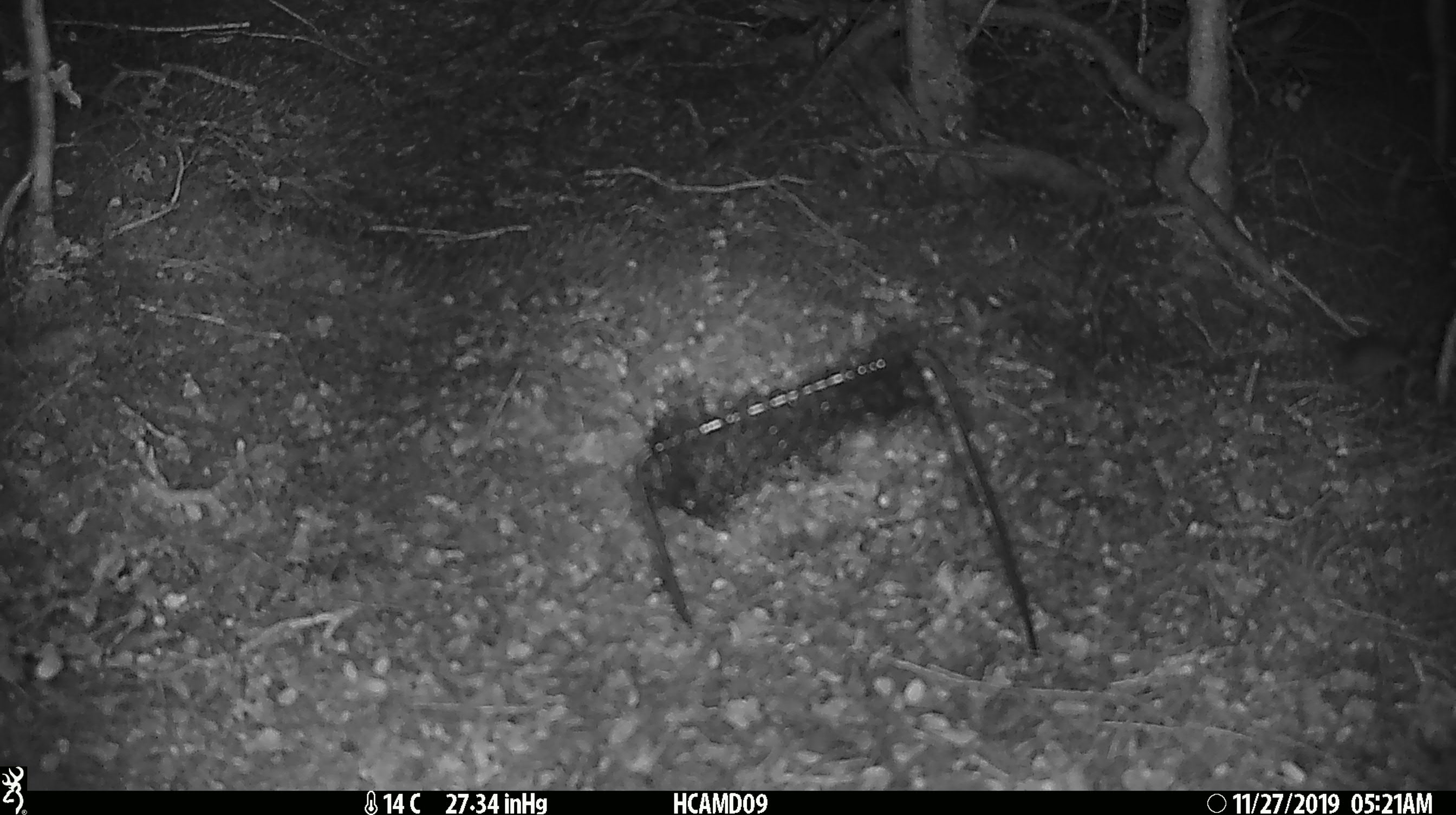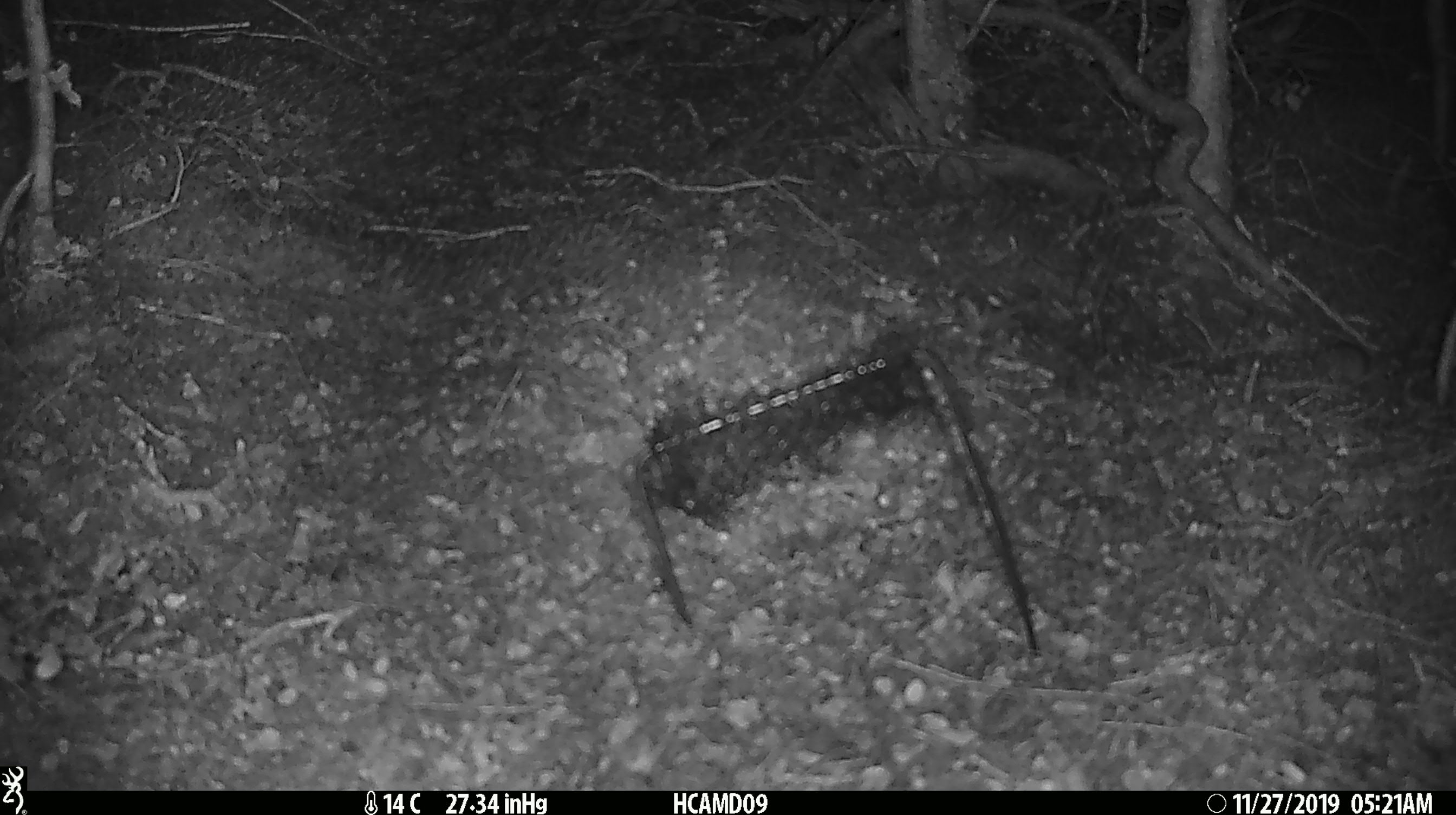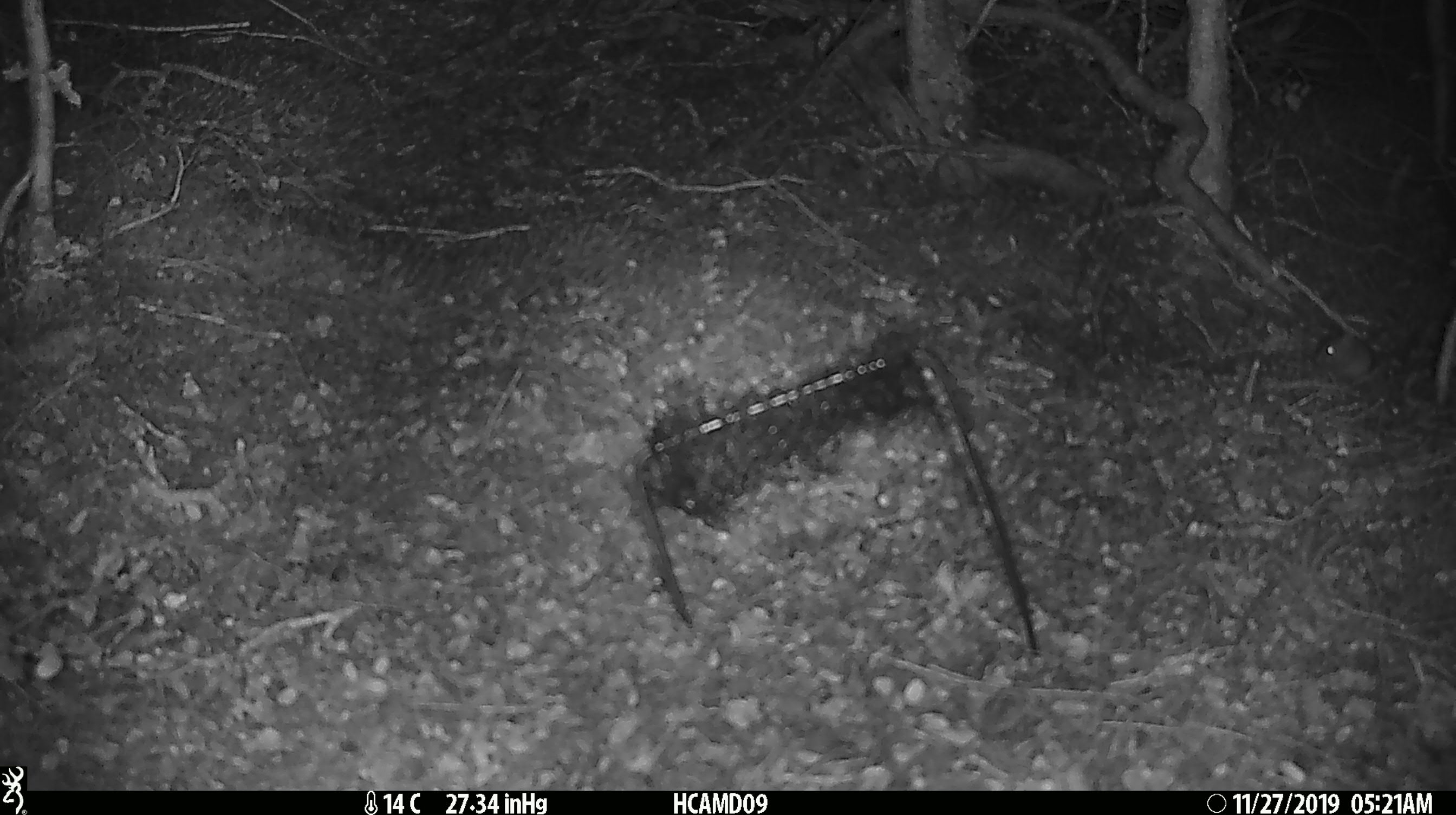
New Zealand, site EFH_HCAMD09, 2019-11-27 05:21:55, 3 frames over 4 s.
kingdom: Animalia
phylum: Chordata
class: Mammalia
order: Rodentia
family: Muridae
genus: Mus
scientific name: Mus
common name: mouse